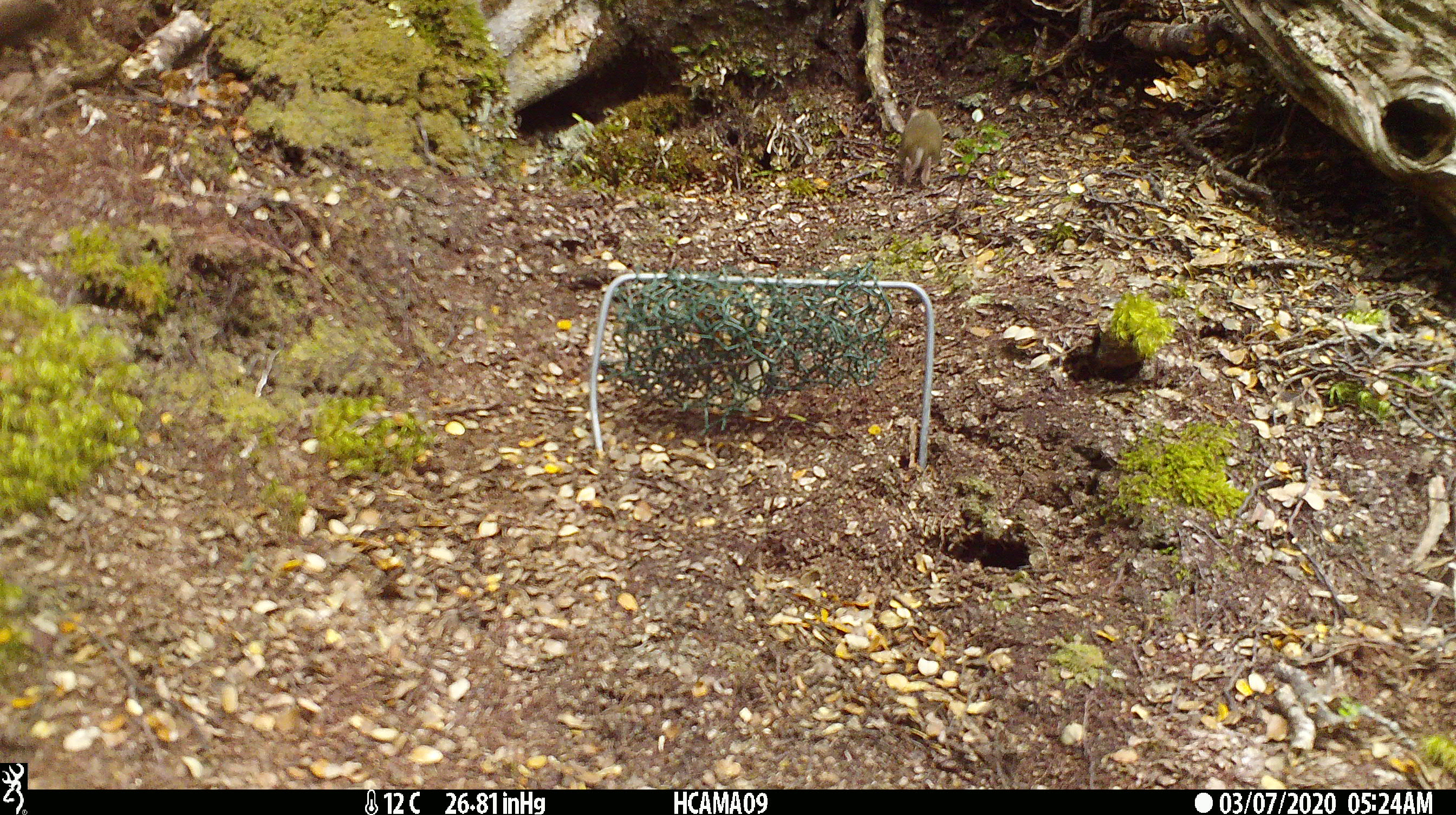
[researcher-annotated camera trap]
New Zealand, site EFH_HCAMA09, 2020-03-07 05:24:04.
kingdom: Animalia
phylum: Chordata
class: Mammalia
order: Rodentia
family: Muridae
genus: Mus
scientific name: Mus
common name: mouse